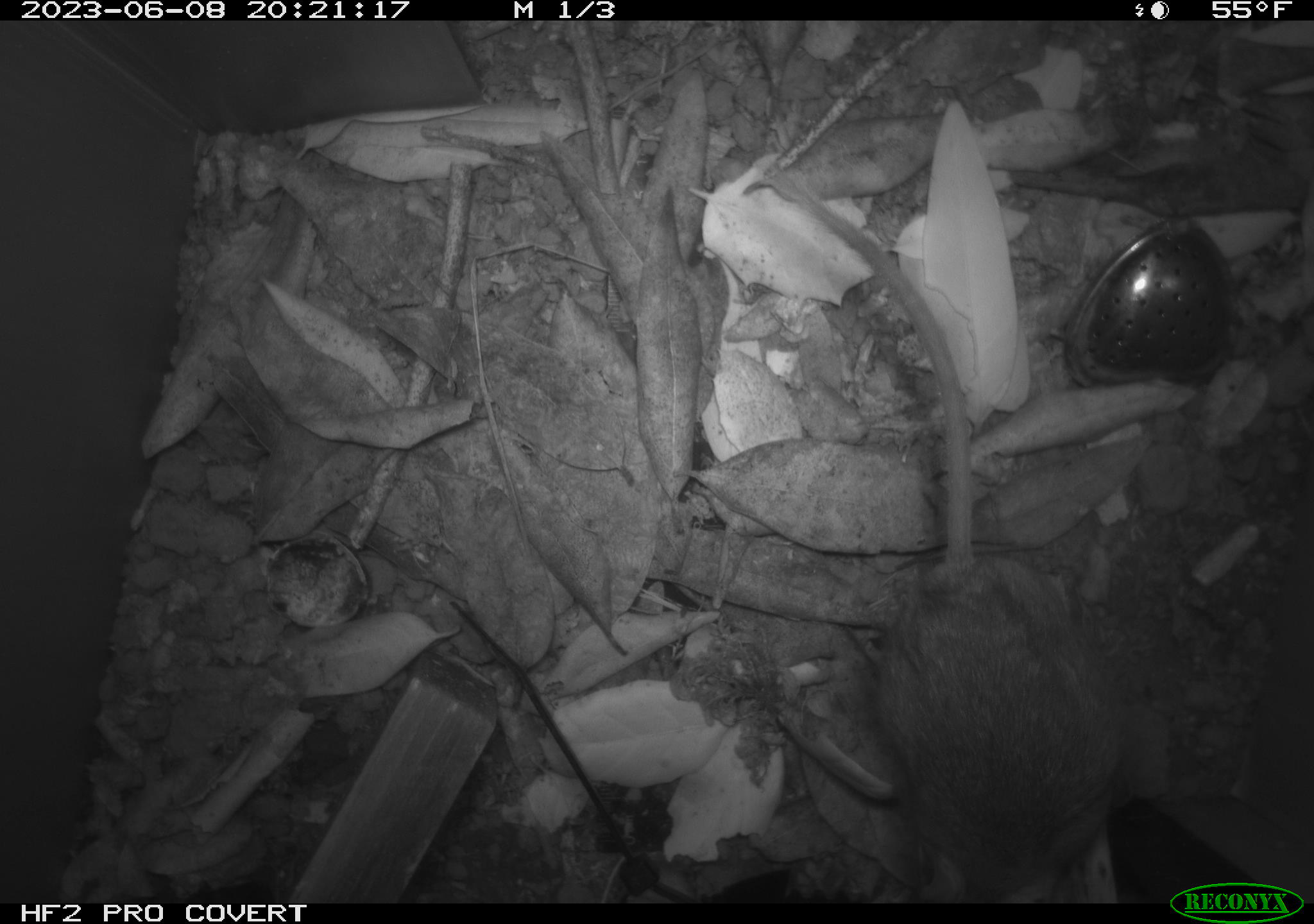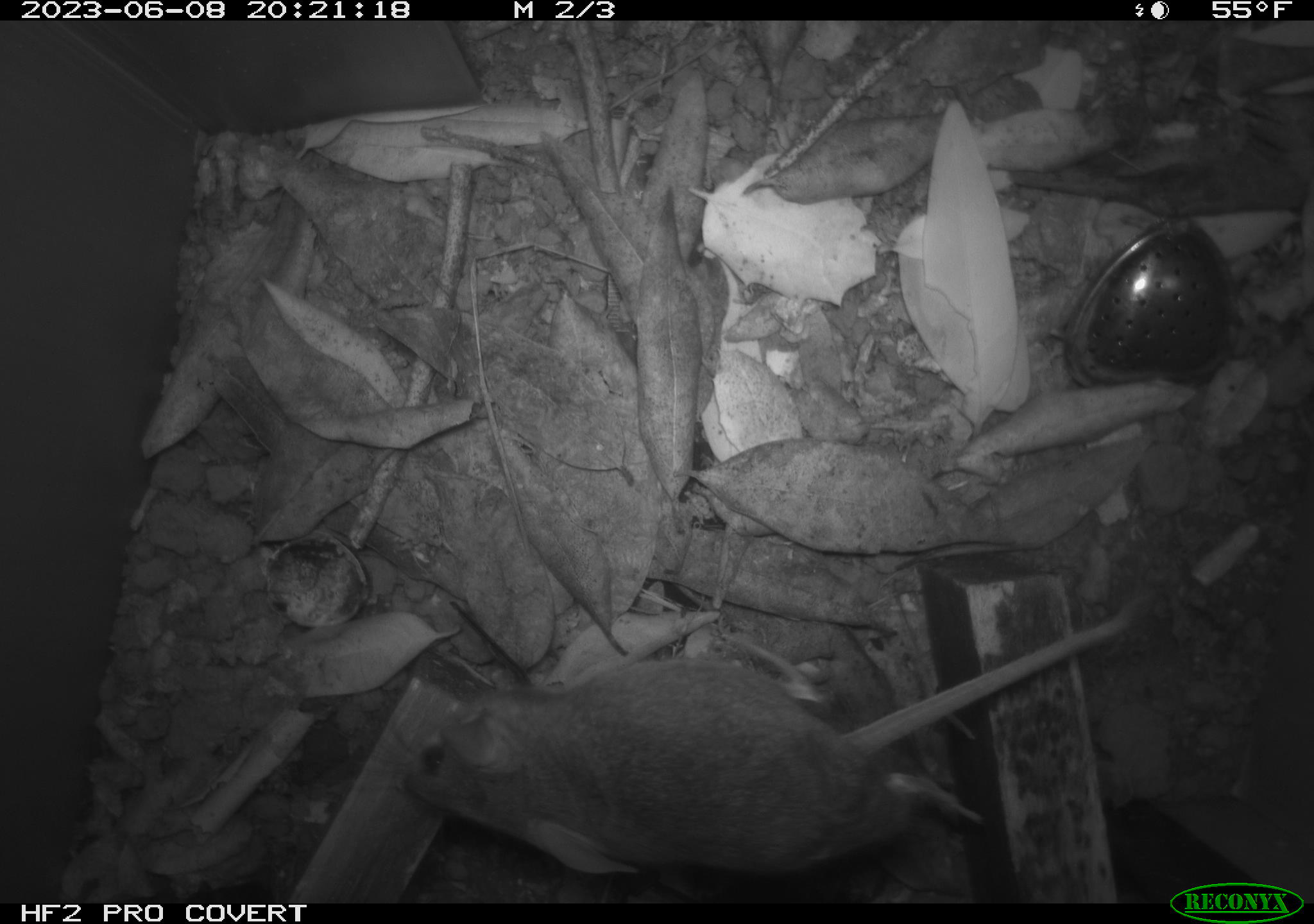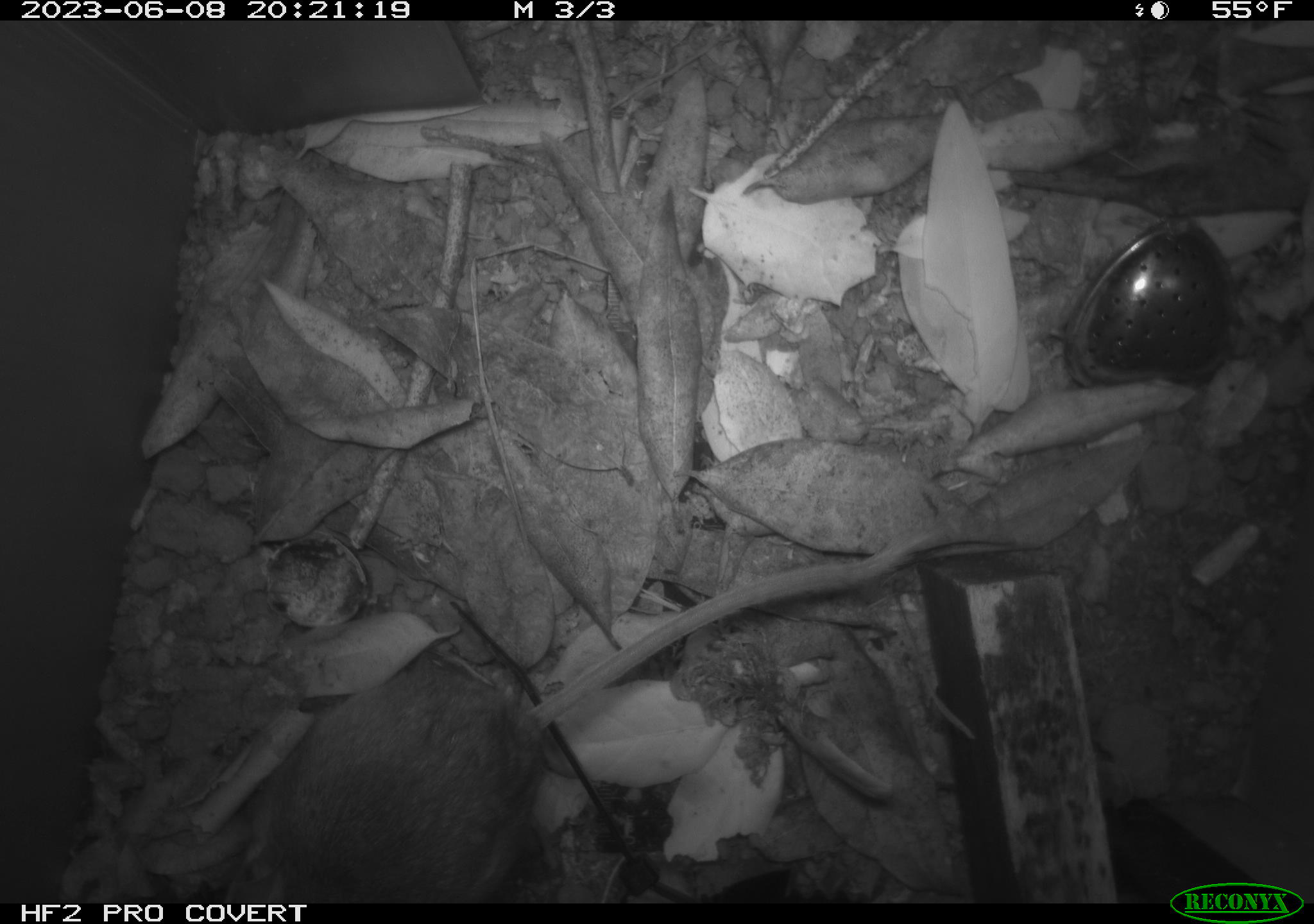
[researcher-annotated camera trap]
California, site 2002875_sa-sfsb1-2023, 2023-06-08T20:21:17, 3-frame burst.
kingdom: Animalia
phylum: Chordata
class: Mammalia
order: Rodentia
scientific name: Rodentia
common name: mouse species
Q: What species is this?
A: Mouse species (Rodentia).